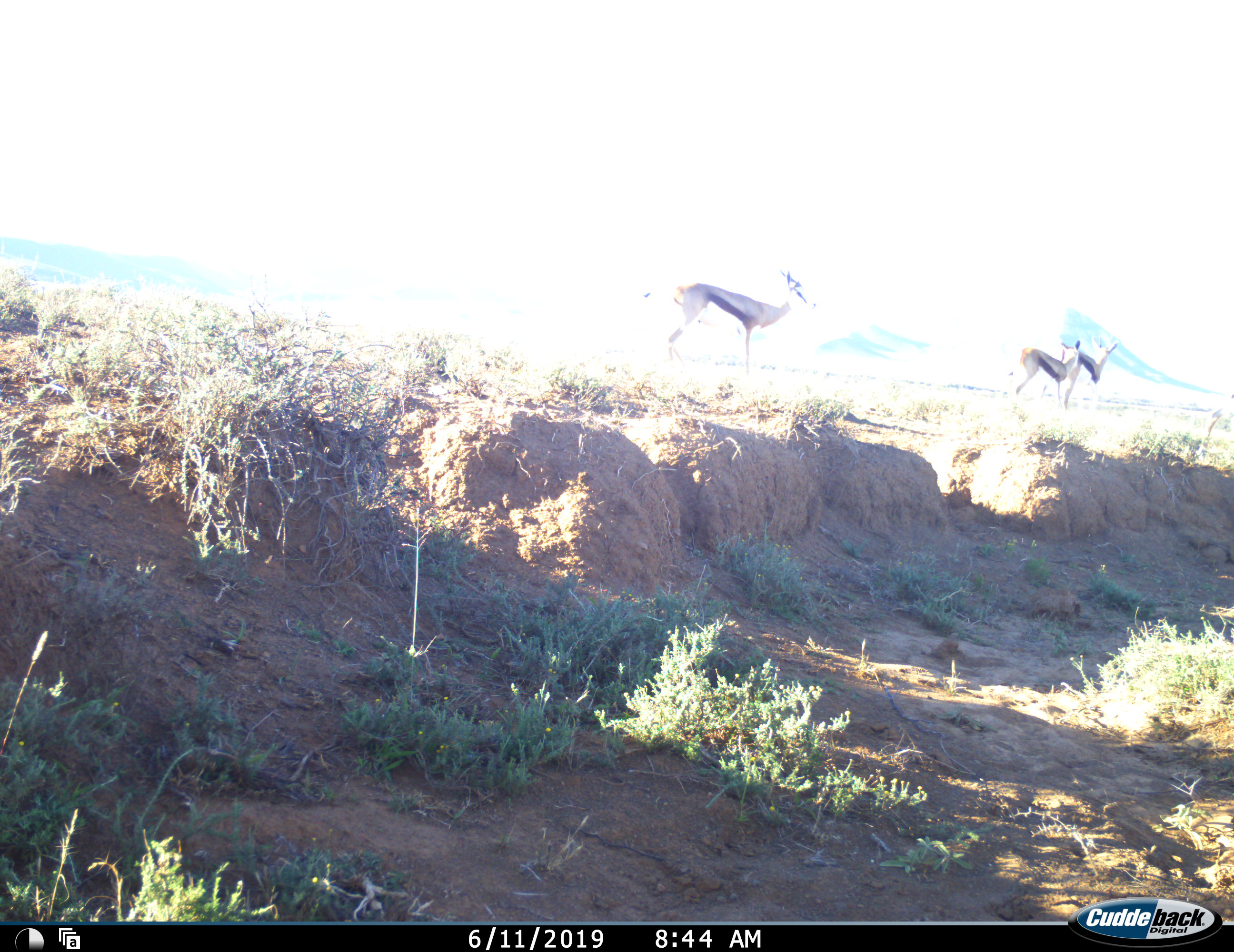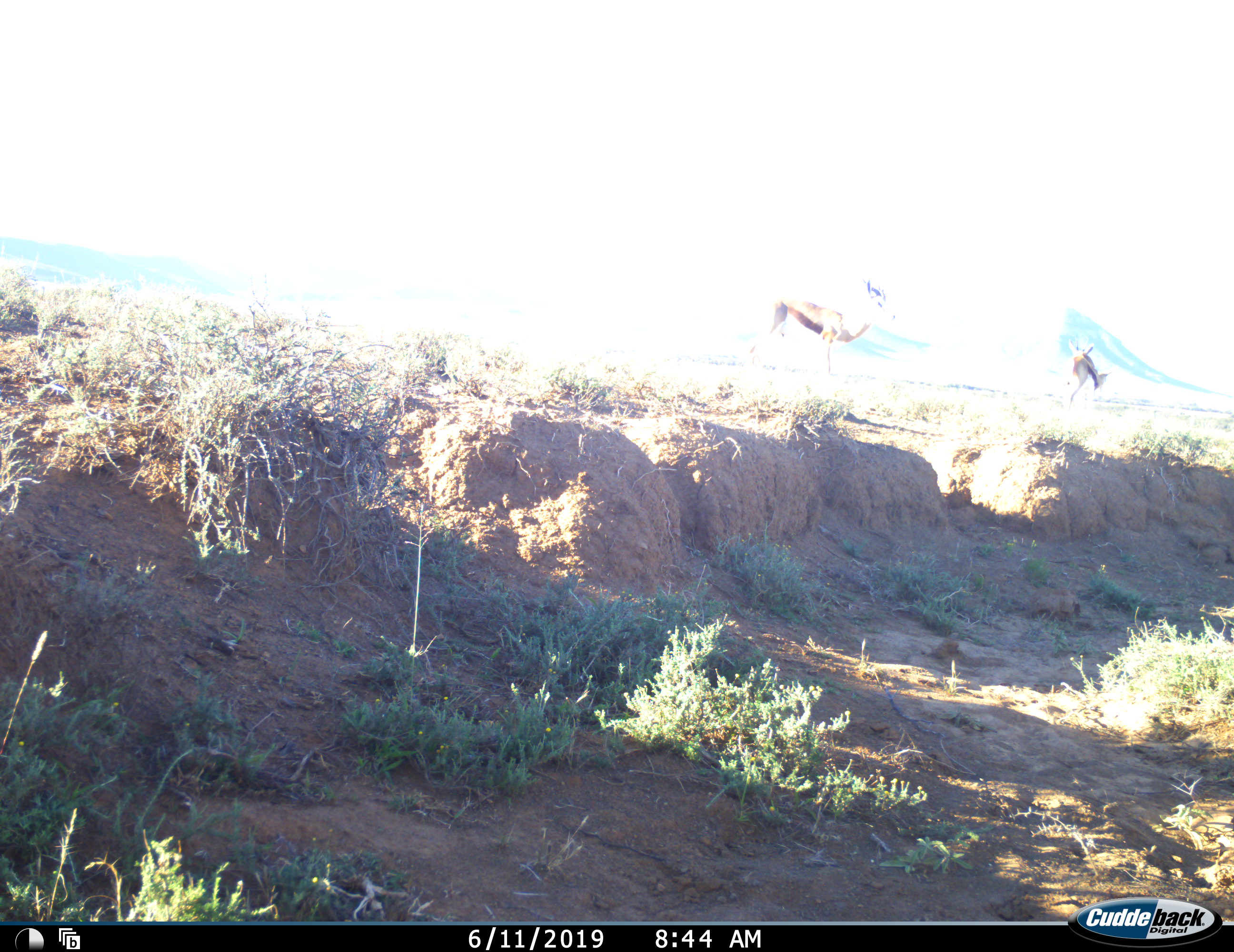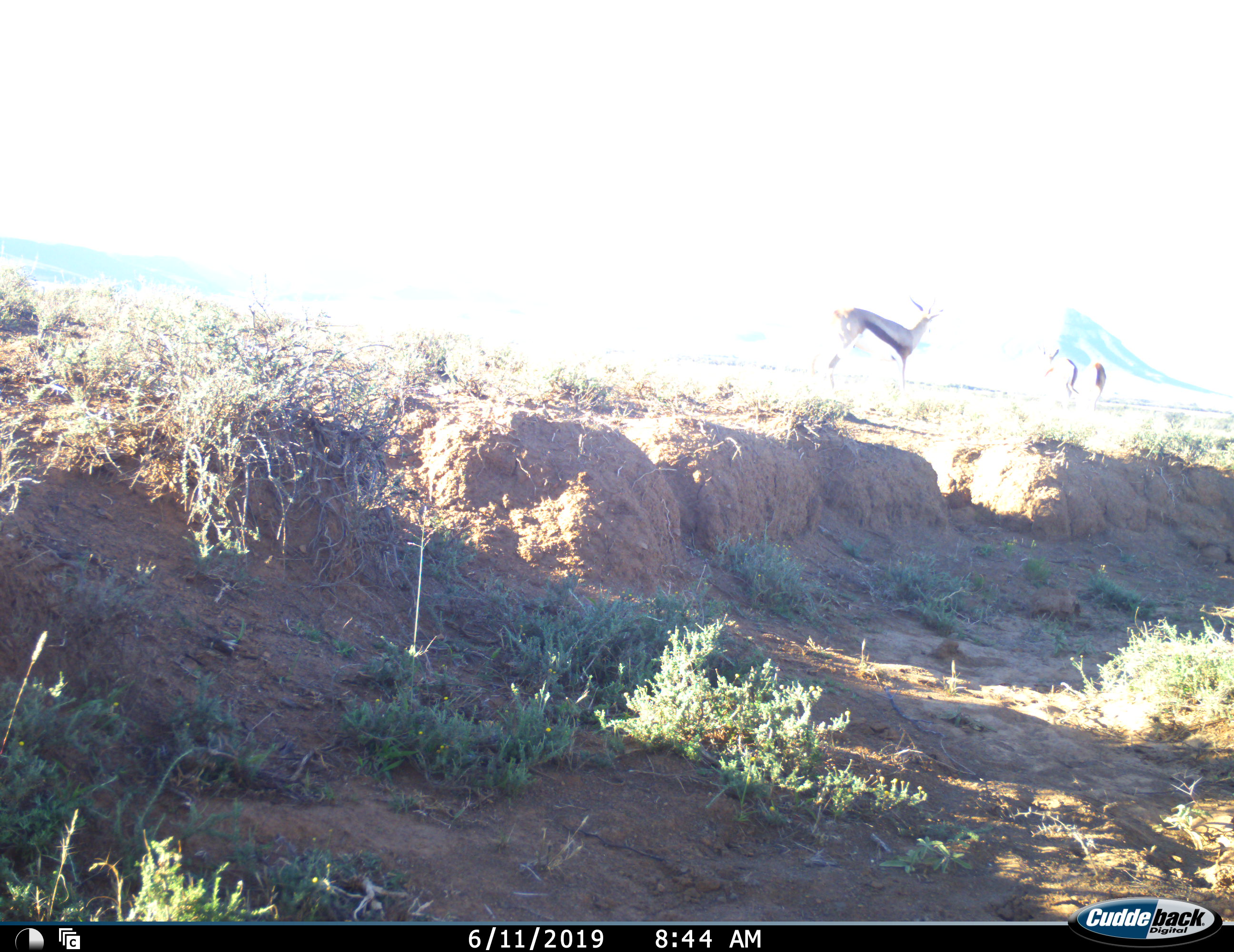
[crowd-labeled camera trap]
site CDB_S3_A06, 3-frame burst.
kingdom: Animalia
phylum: Chordata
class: Mammalia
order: Artiodactyla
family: Bovidae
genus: Antidorcas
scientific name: Antidorcas marsupialis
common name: springbok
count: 3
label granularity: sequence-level